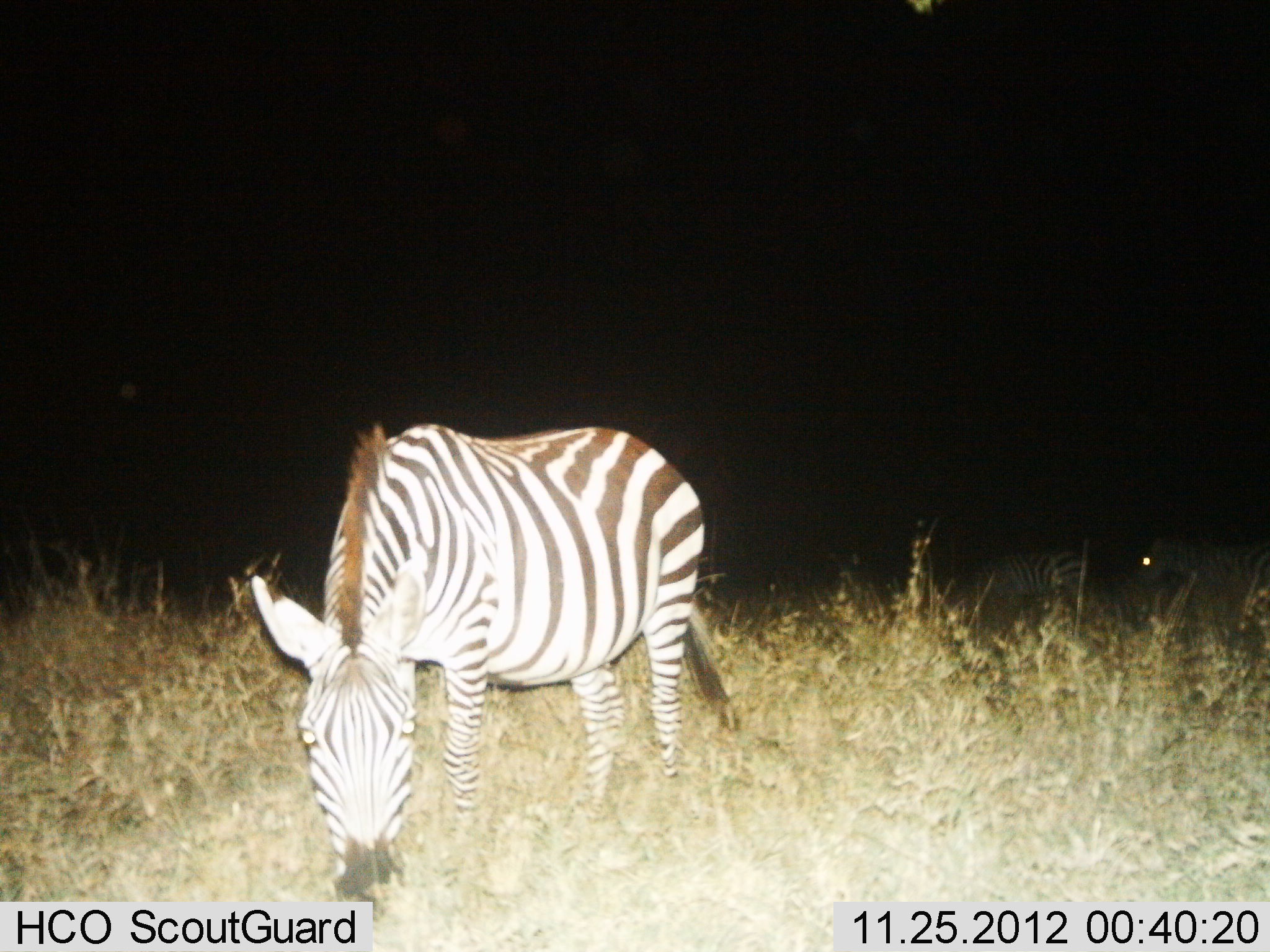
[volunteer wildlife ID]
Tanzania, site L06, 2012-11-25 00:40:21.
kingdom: Animalia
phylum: Chordata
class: Mammalia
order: Perissodactyla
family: Equidae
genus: Equus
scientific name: Equus quagga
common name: plains zebra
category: zebra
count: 3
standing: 40%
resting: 10%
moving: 0%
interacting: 0%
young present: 0%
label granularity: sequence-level